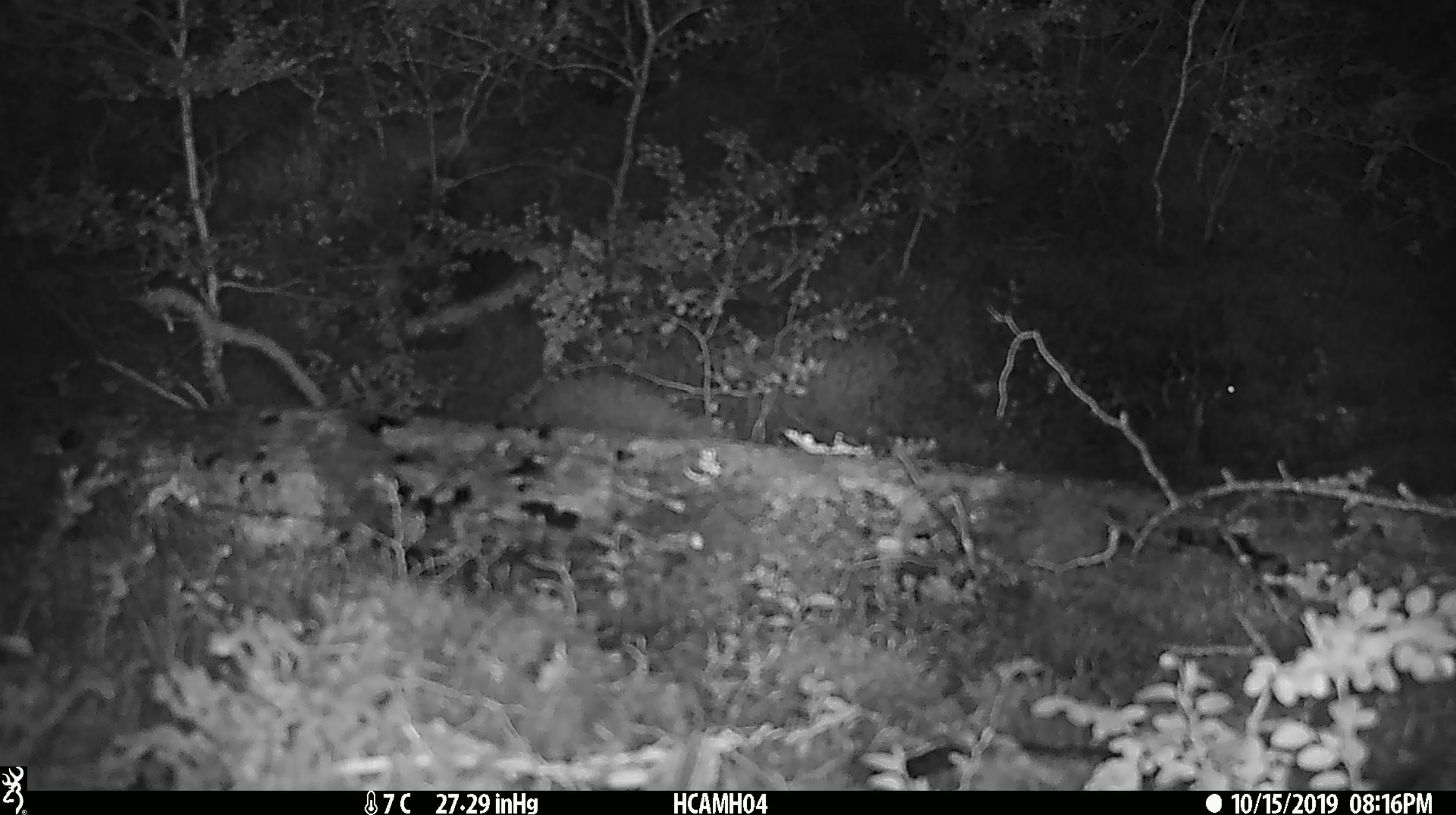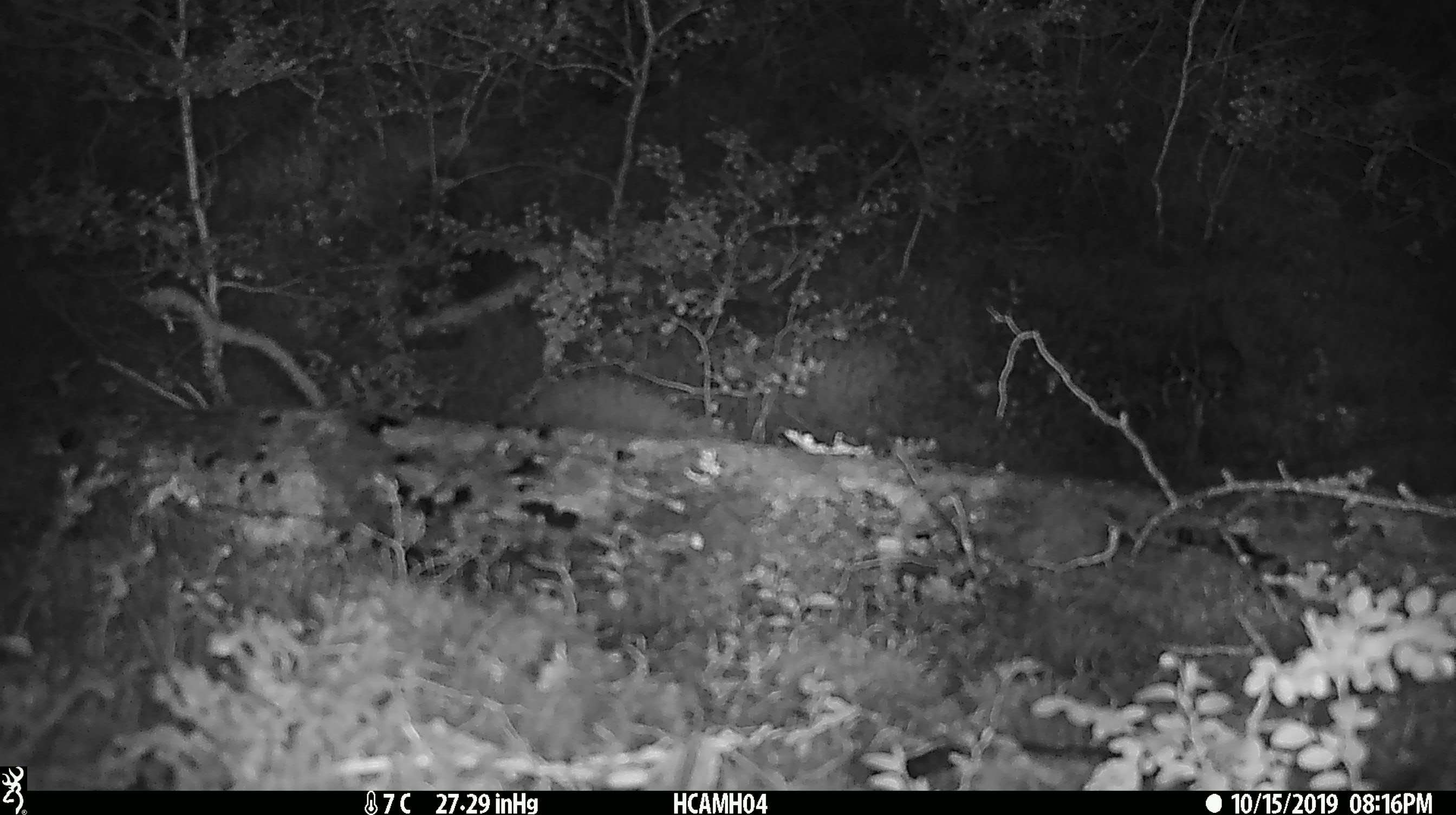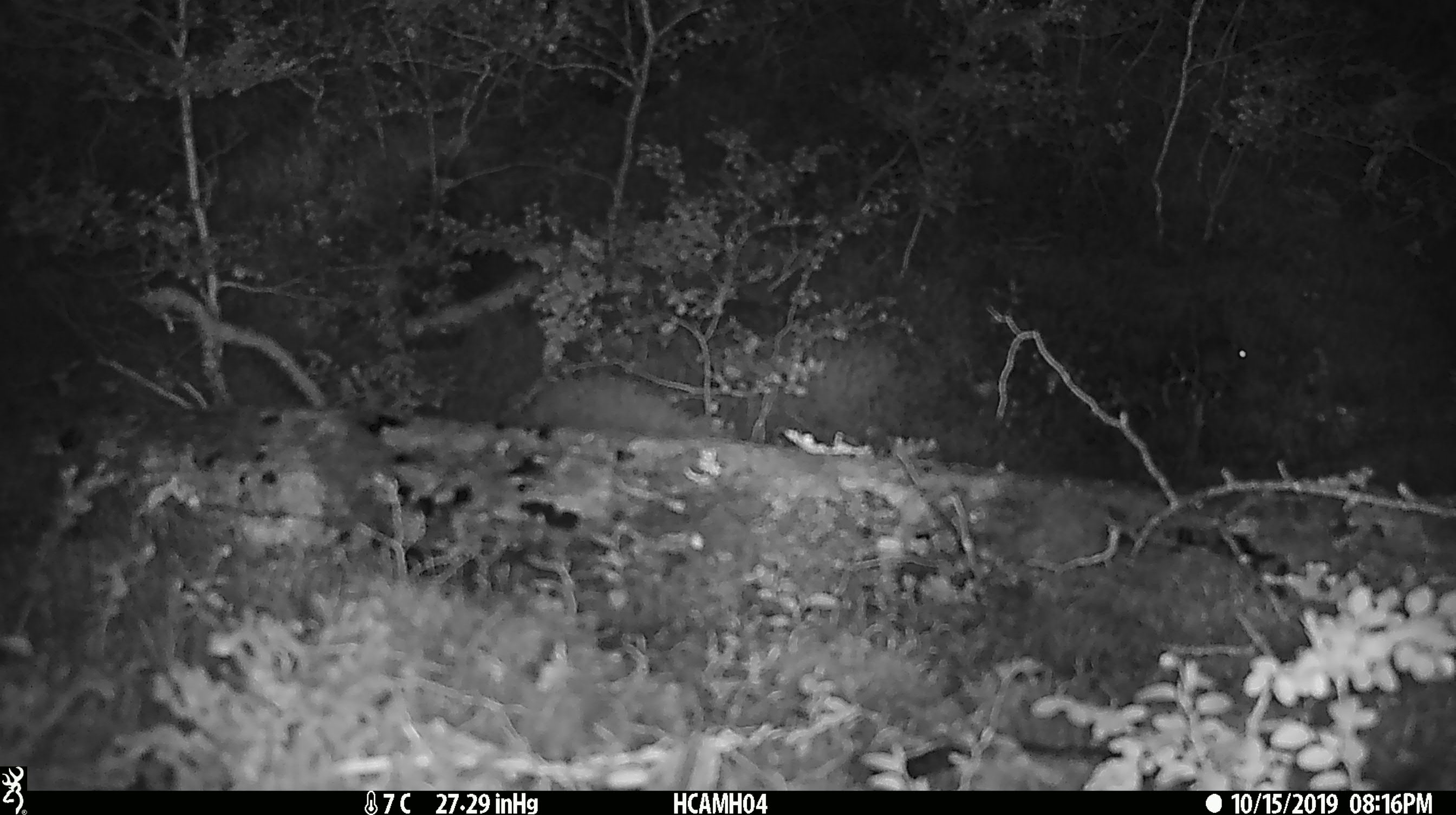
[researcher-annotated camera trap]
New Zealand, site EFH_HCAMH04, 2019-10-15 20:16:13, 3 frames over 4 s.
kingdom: Animalia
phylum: Chordata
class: Mammalia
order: Rodentia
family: Muridae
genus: Mus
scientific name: Mus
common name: mouse